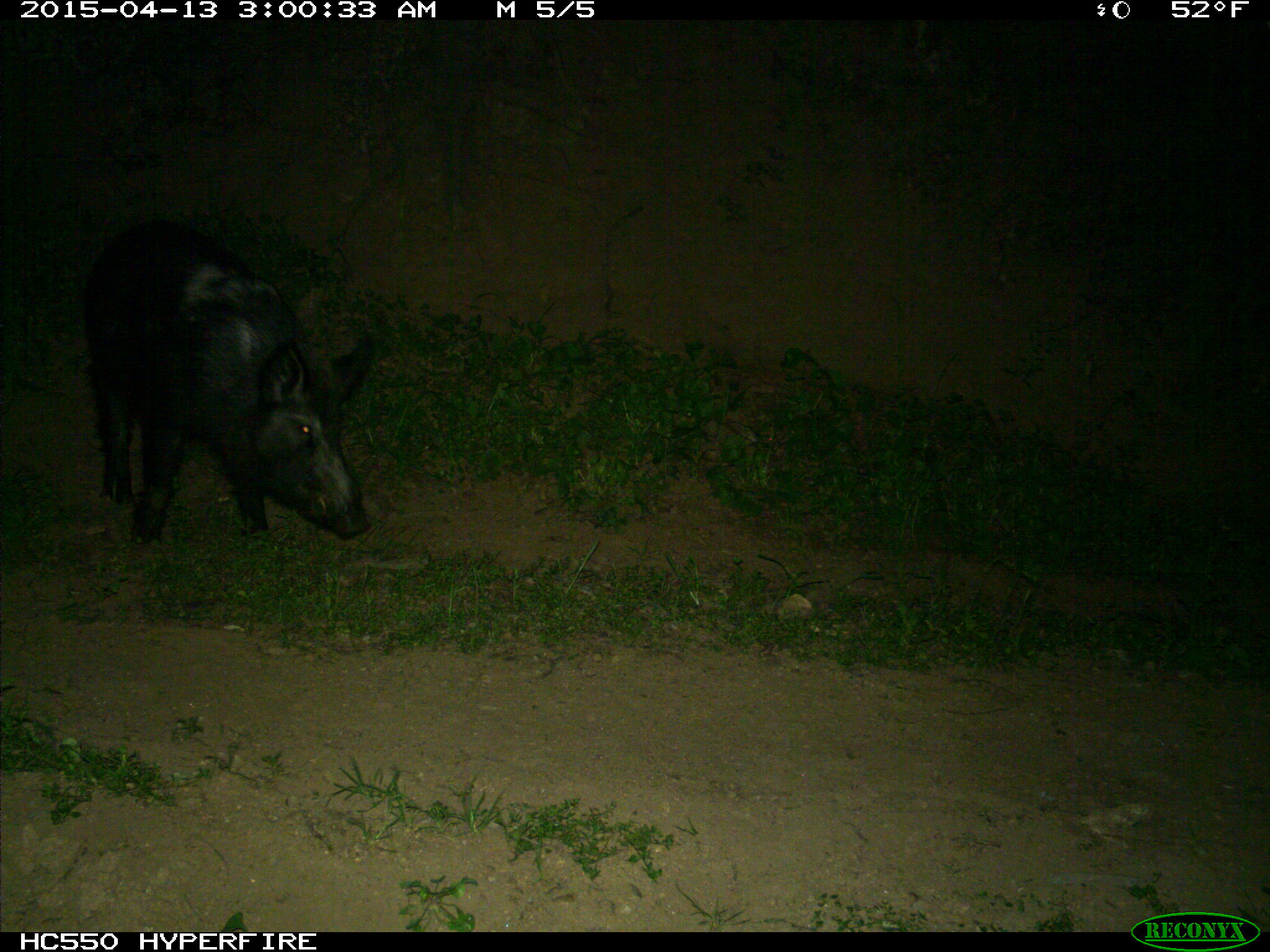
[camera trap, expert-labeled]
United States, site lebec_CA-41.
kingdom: Animalia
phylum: Chordata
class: Mammalia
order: Artiodactyla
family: Suidae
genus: Sus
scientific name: Sus scrofa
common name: wild boar